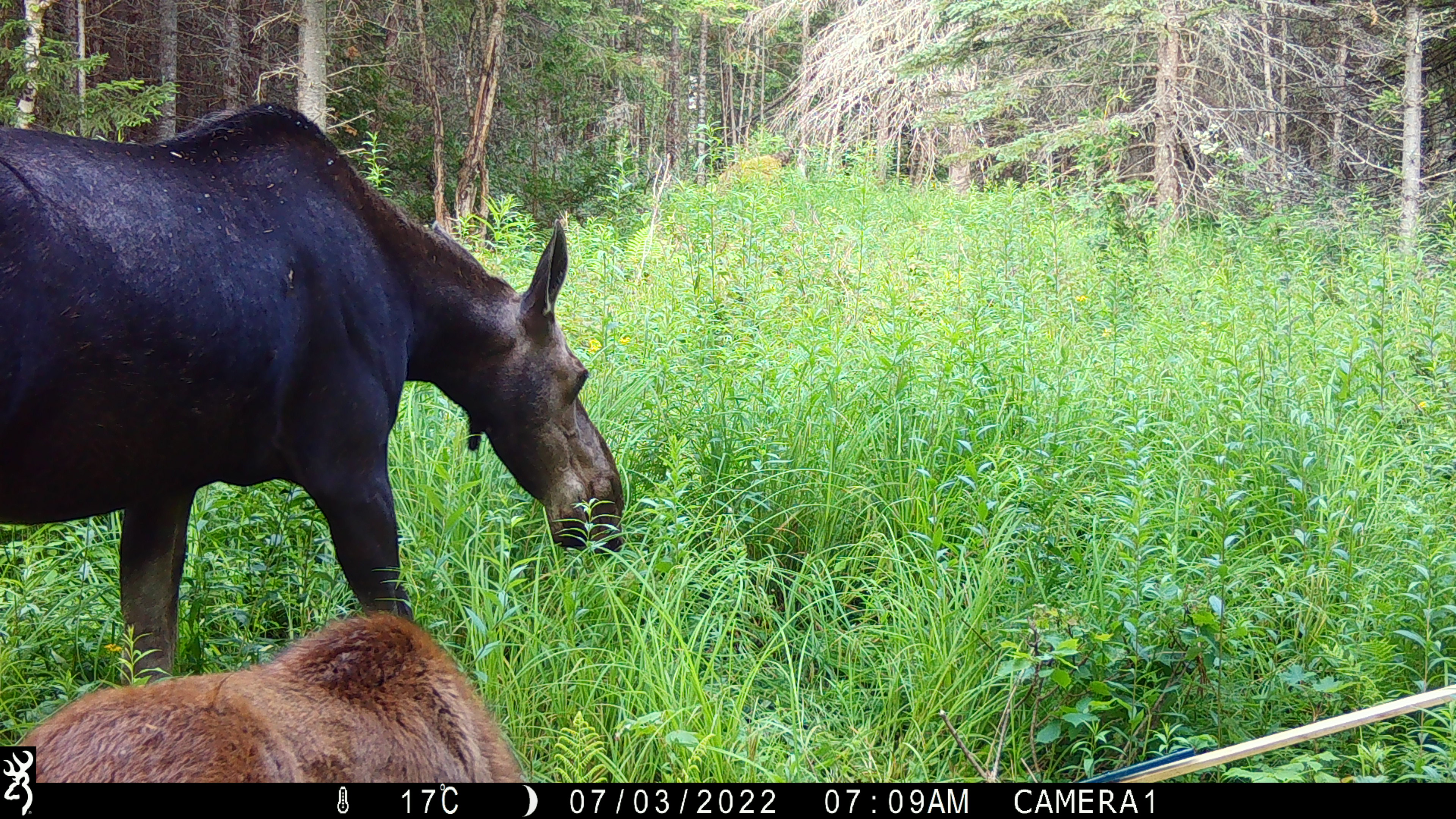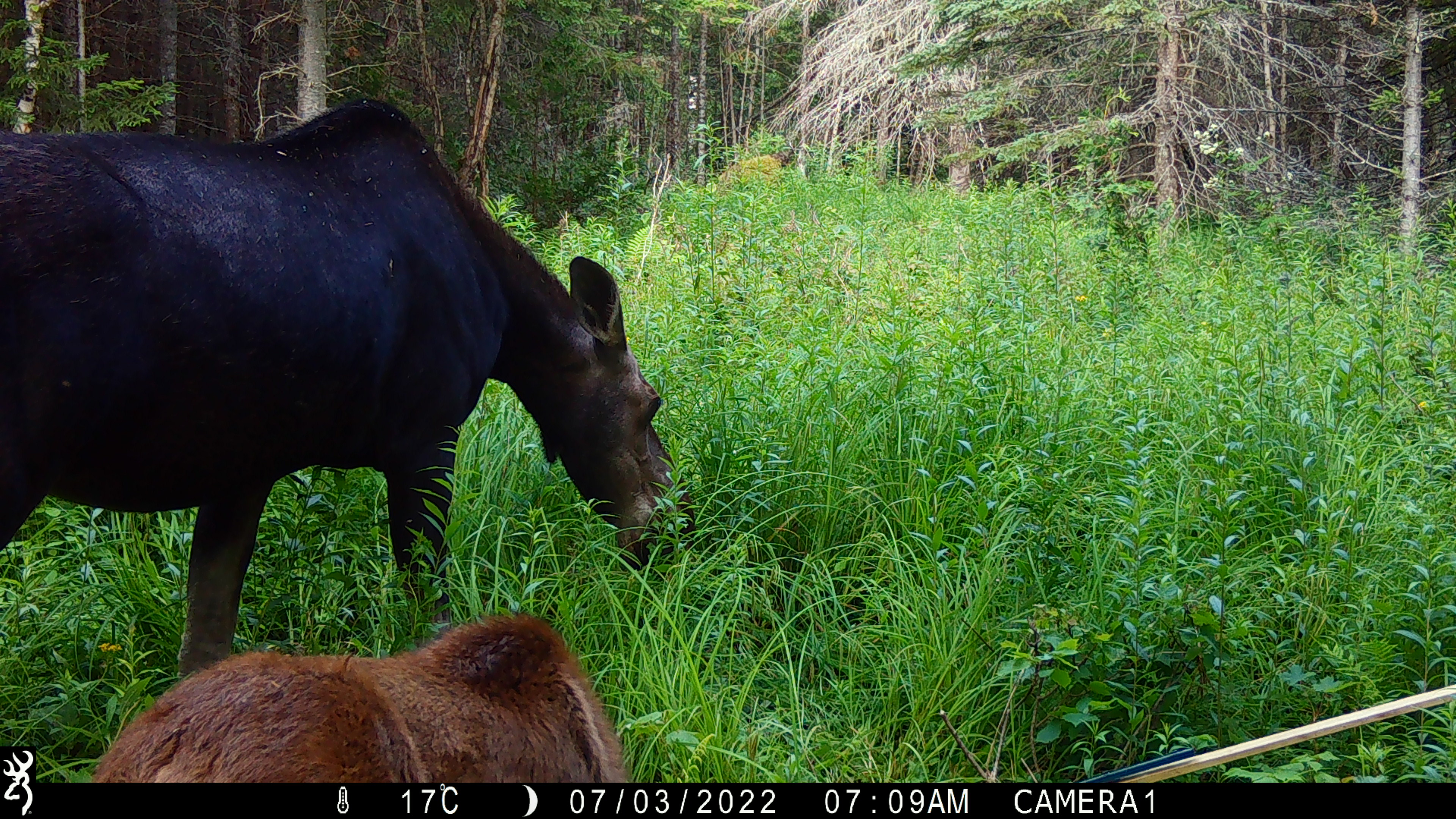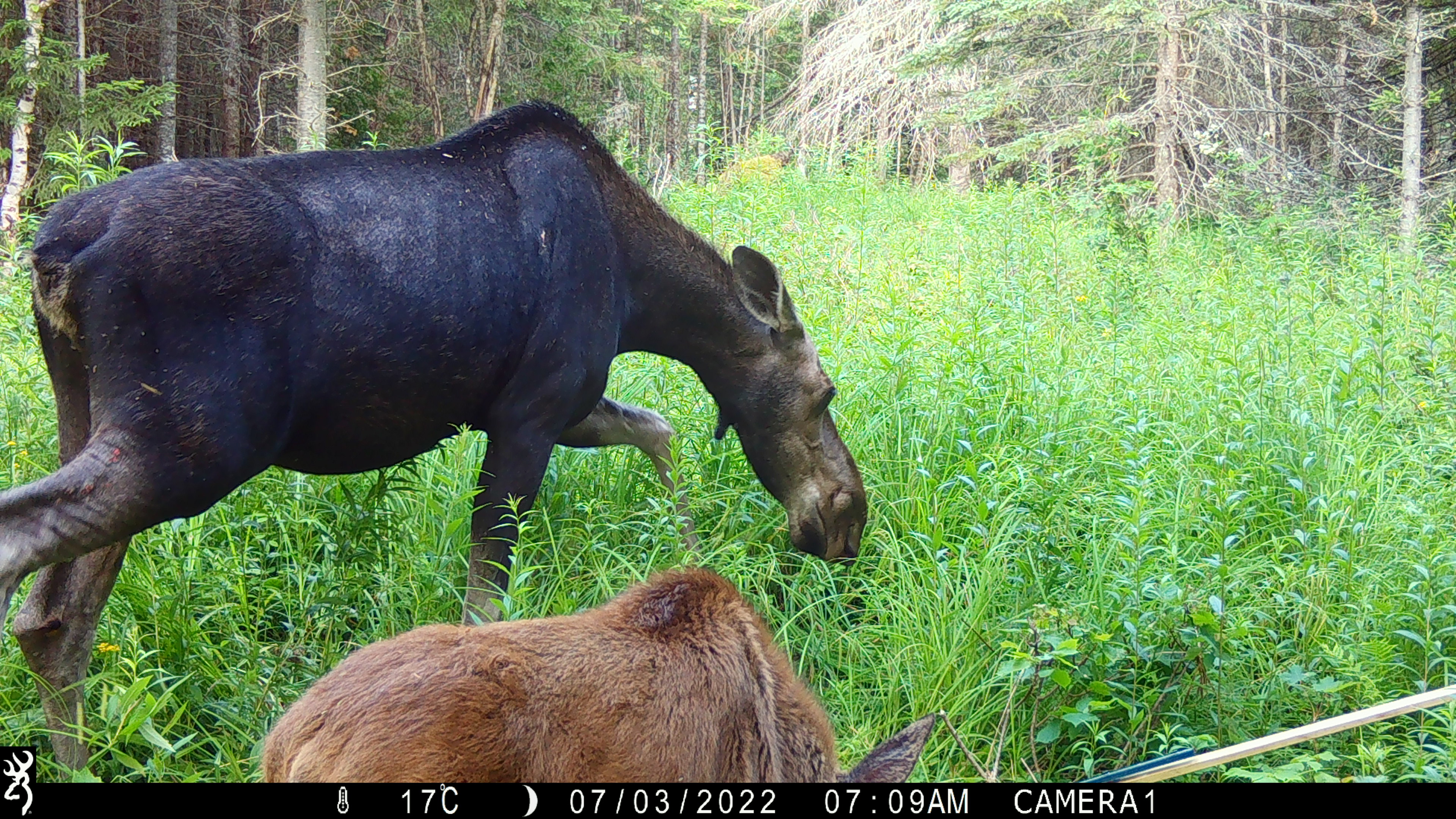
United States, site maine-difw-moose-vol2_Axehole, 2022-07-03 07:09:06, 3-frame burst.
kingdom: Animalia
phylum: Chordata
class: Mammalia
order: Artiodactyla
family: Cervidae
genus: Alces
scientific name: Alces alces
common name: moose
Moose (Alces alces).